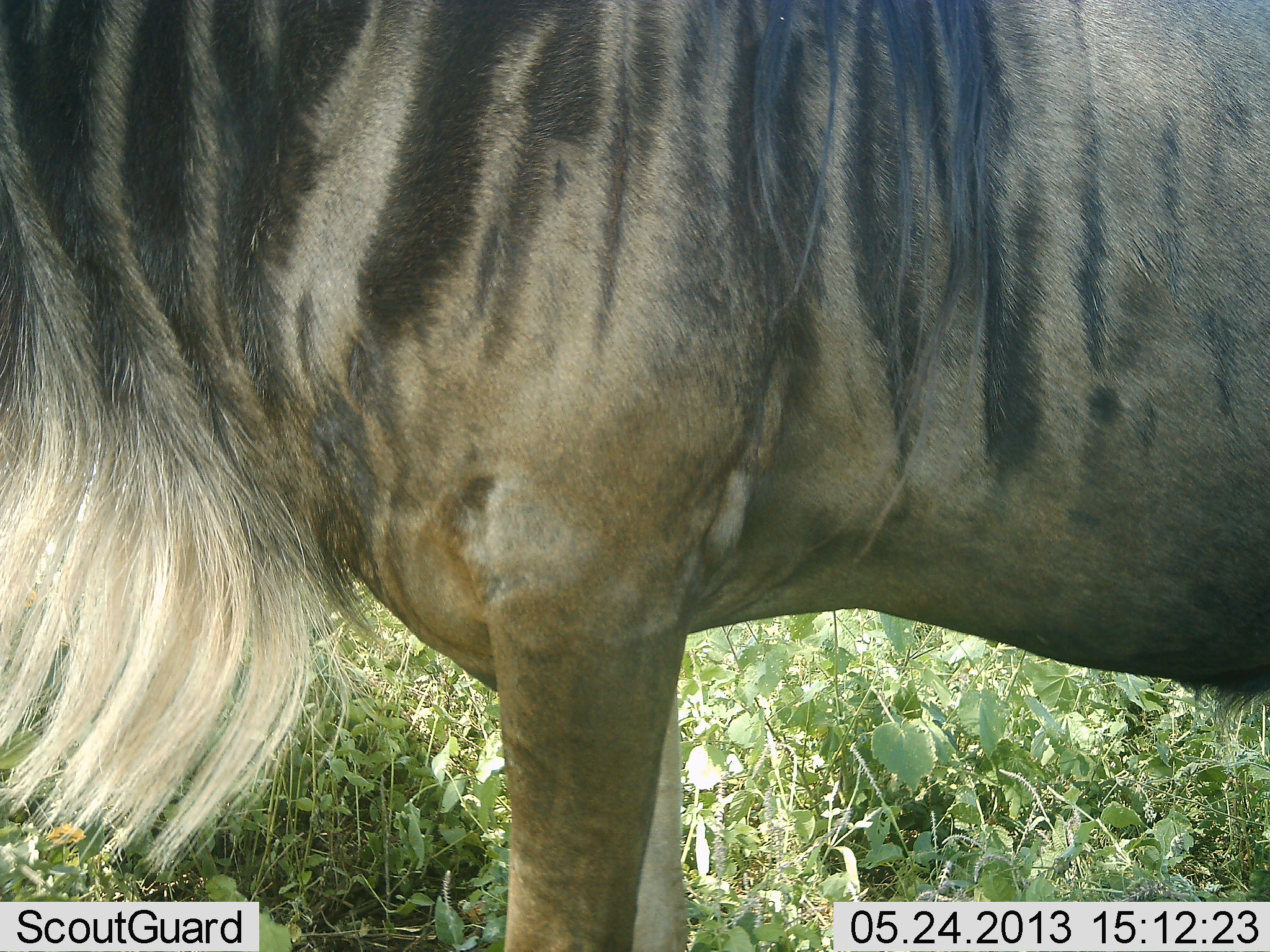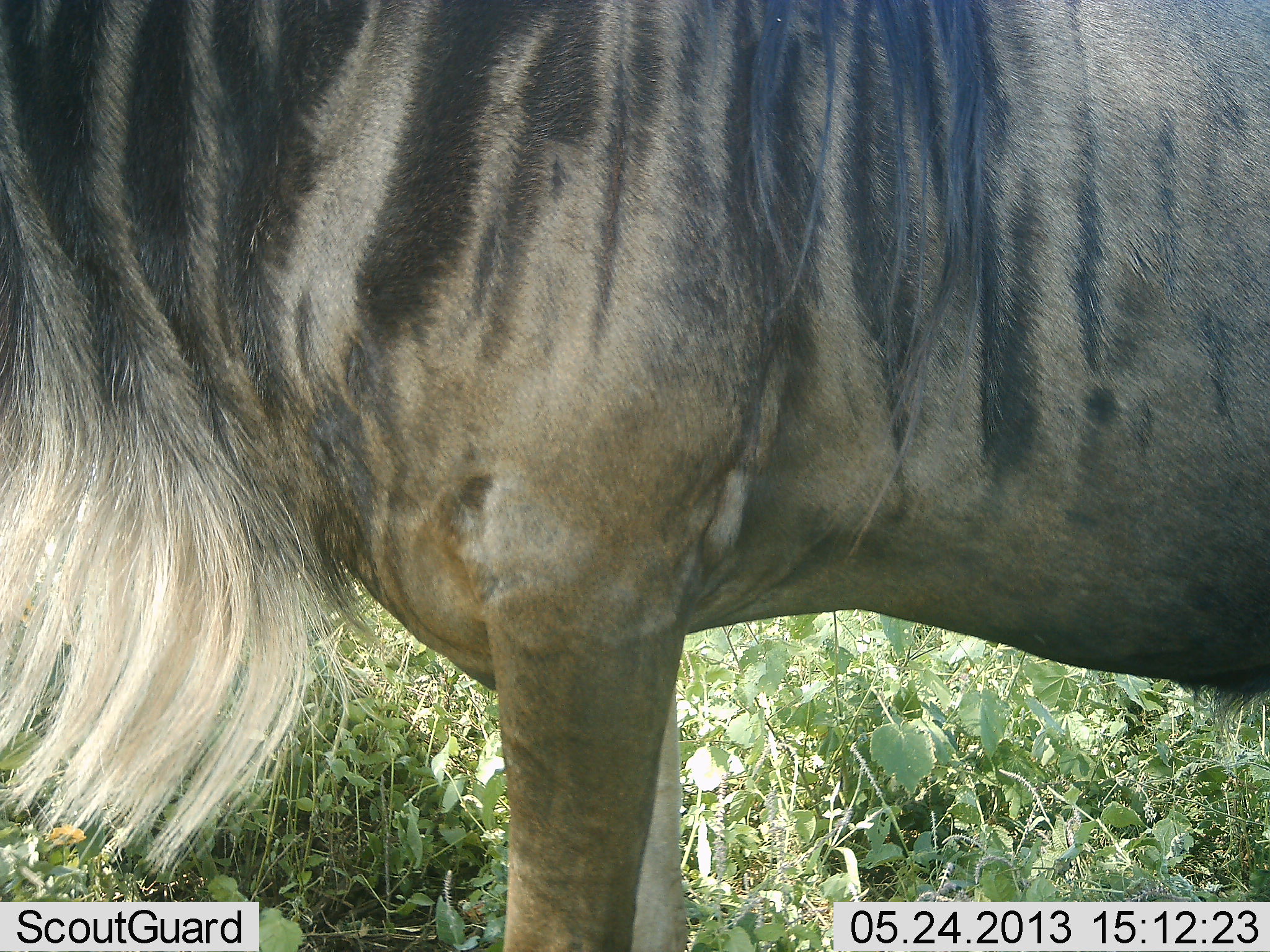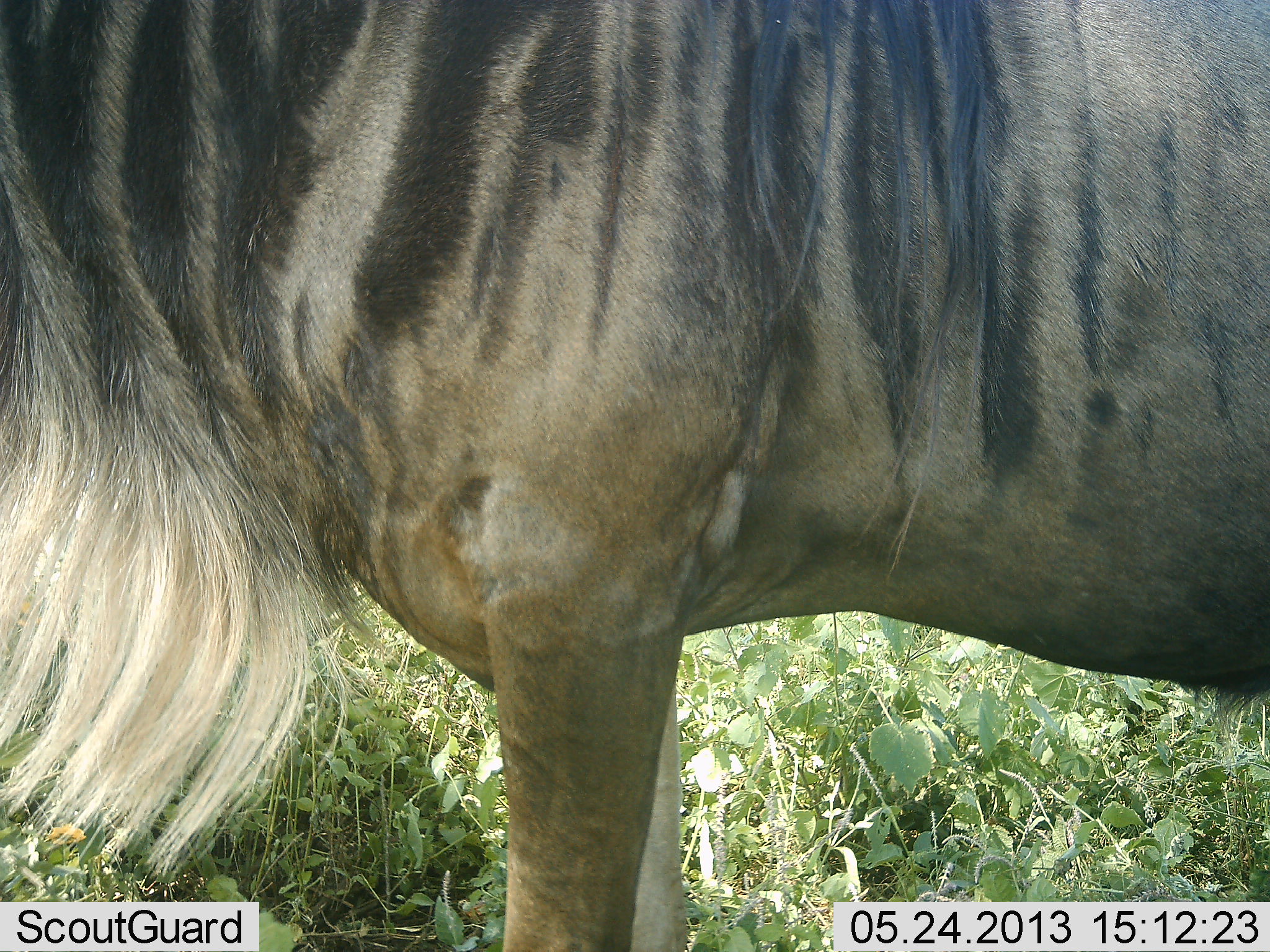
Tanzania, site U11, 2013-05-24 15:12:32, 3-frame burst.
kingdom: Animalia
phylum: Chordata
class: Mammalia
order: Artiodactyla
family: Bovidae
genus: Connochaetes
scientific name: Connochaetes taurinus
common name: blue wildebeest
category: wildebeest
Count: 1.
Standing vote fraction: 100%.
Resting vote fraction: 0%.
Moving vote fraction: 0%.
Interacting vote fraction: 0%.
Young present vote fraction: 0%.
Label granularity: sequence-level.